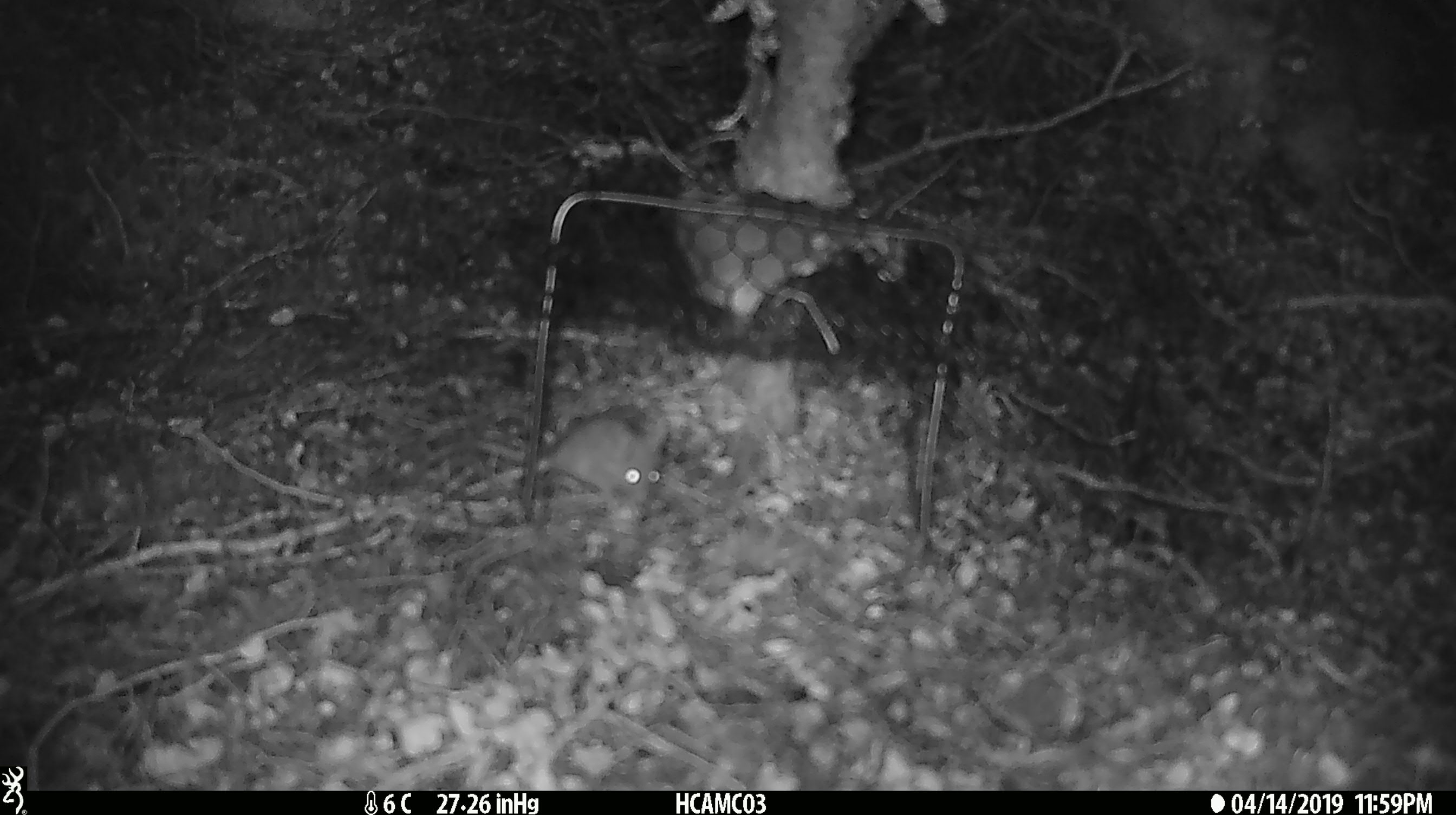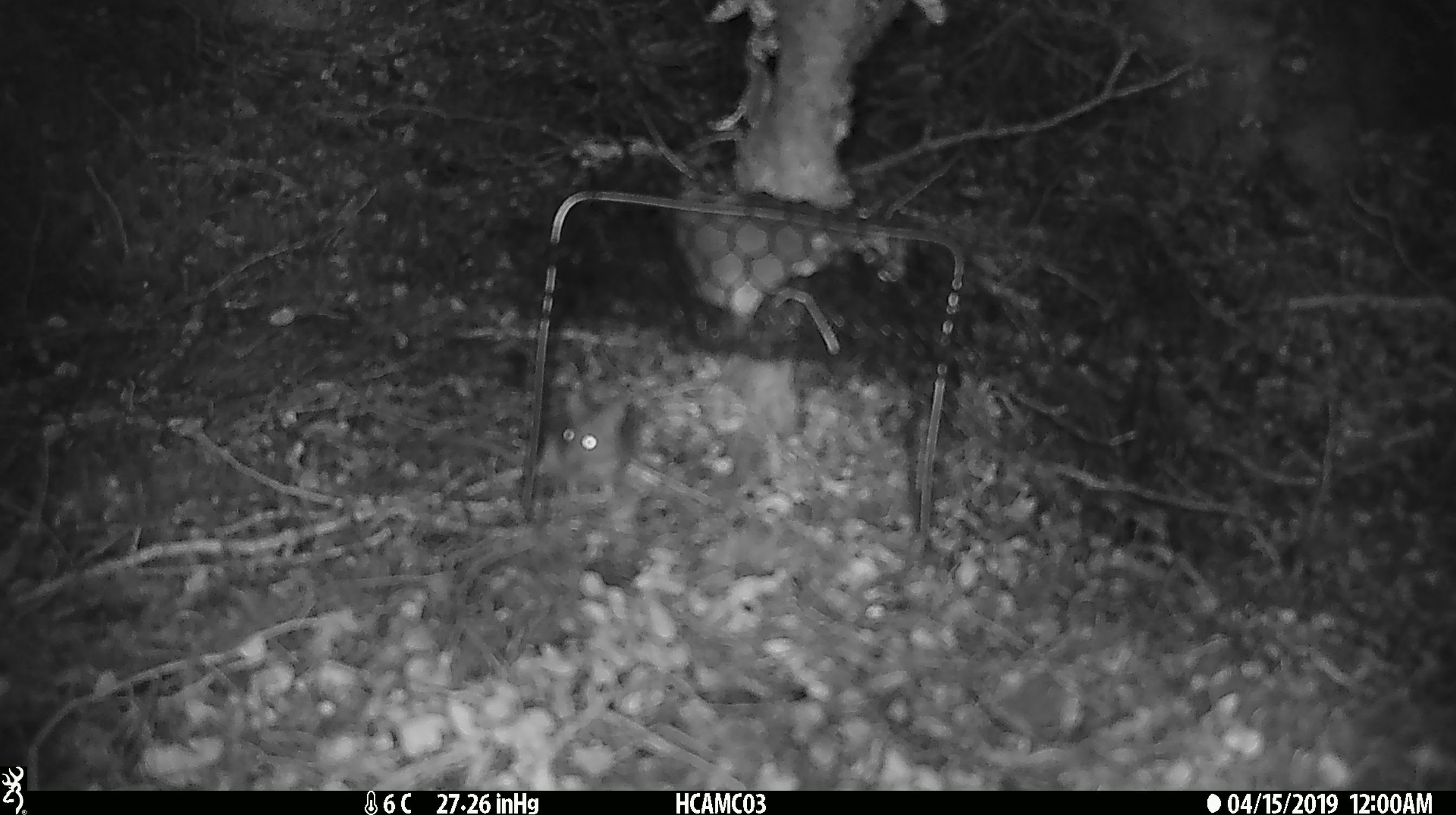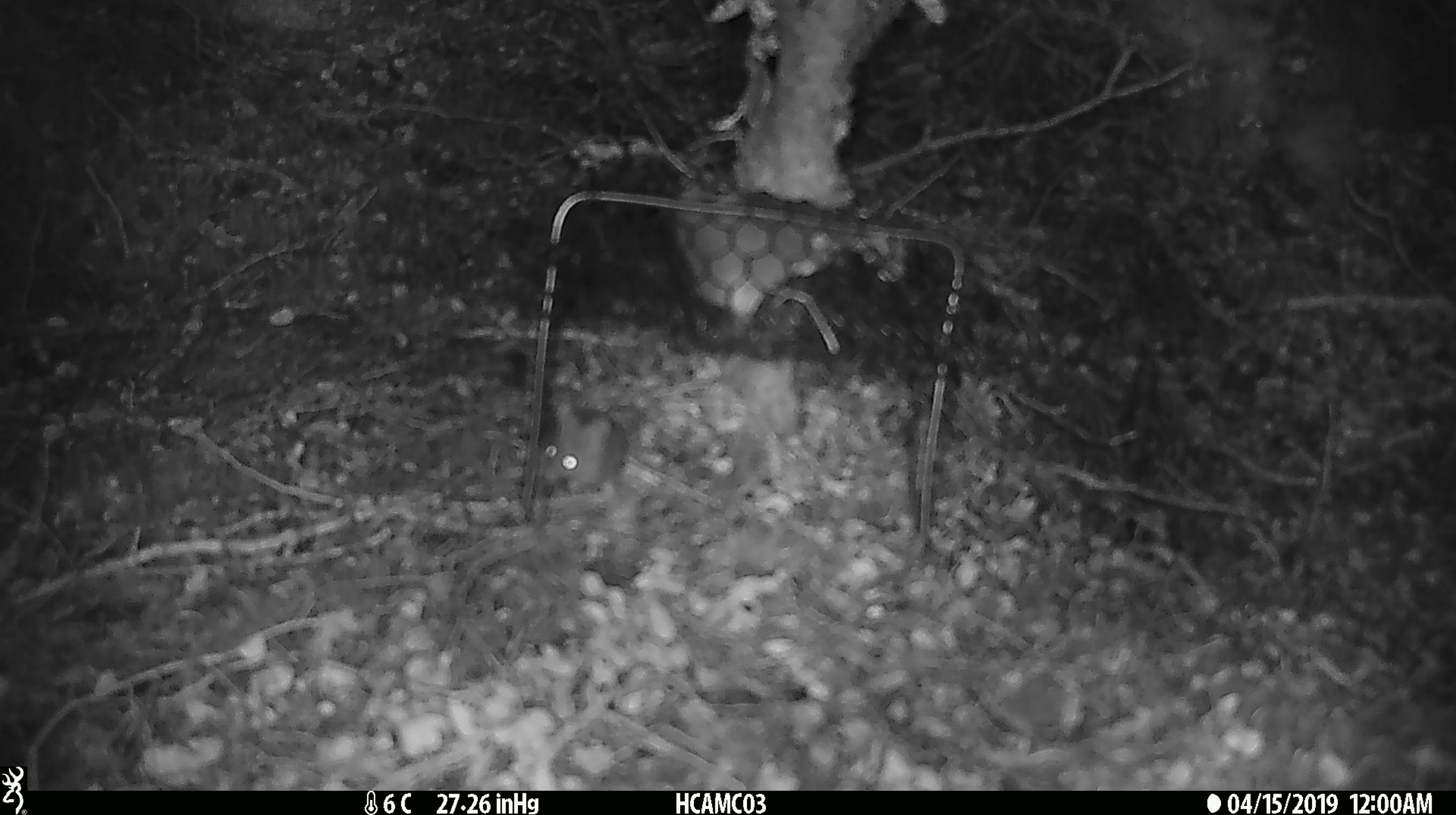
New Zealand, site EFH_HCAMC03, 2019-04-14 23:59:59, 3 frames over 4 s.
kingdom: Animalia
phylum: Chordata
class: Mammalia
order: Rodentia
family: Muridae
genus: Mus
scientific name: Mus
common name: mouse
Mouse (Mus).